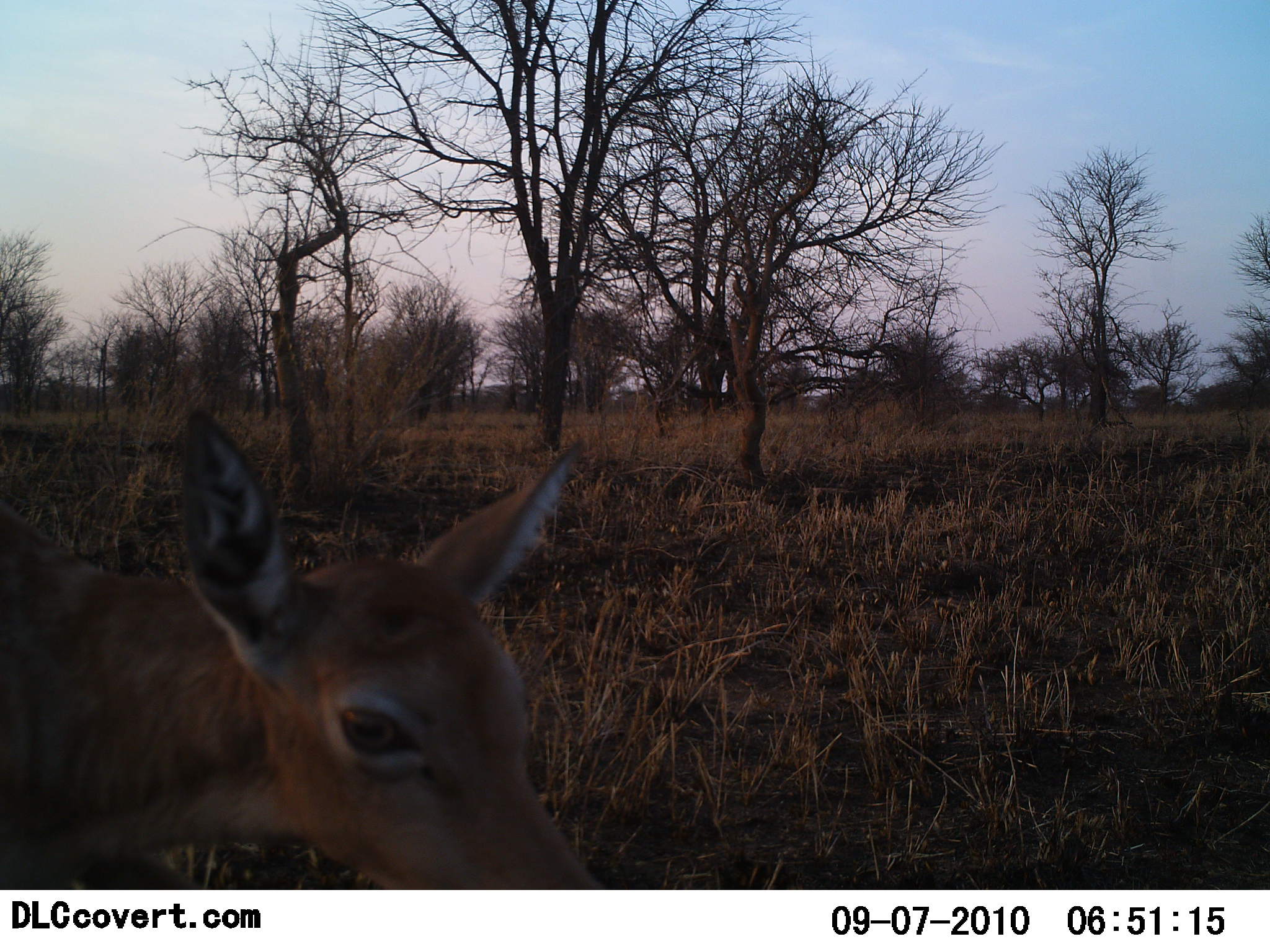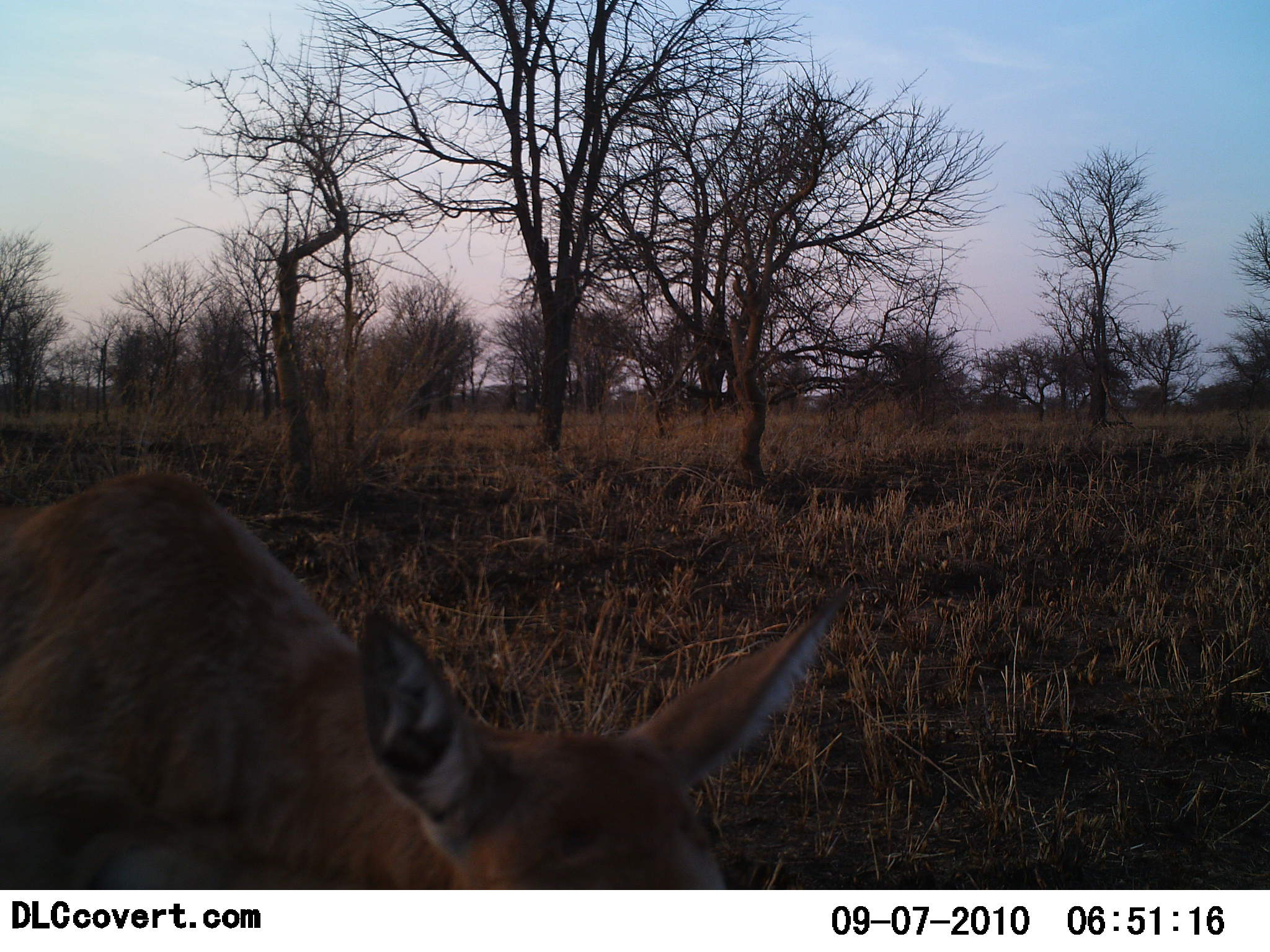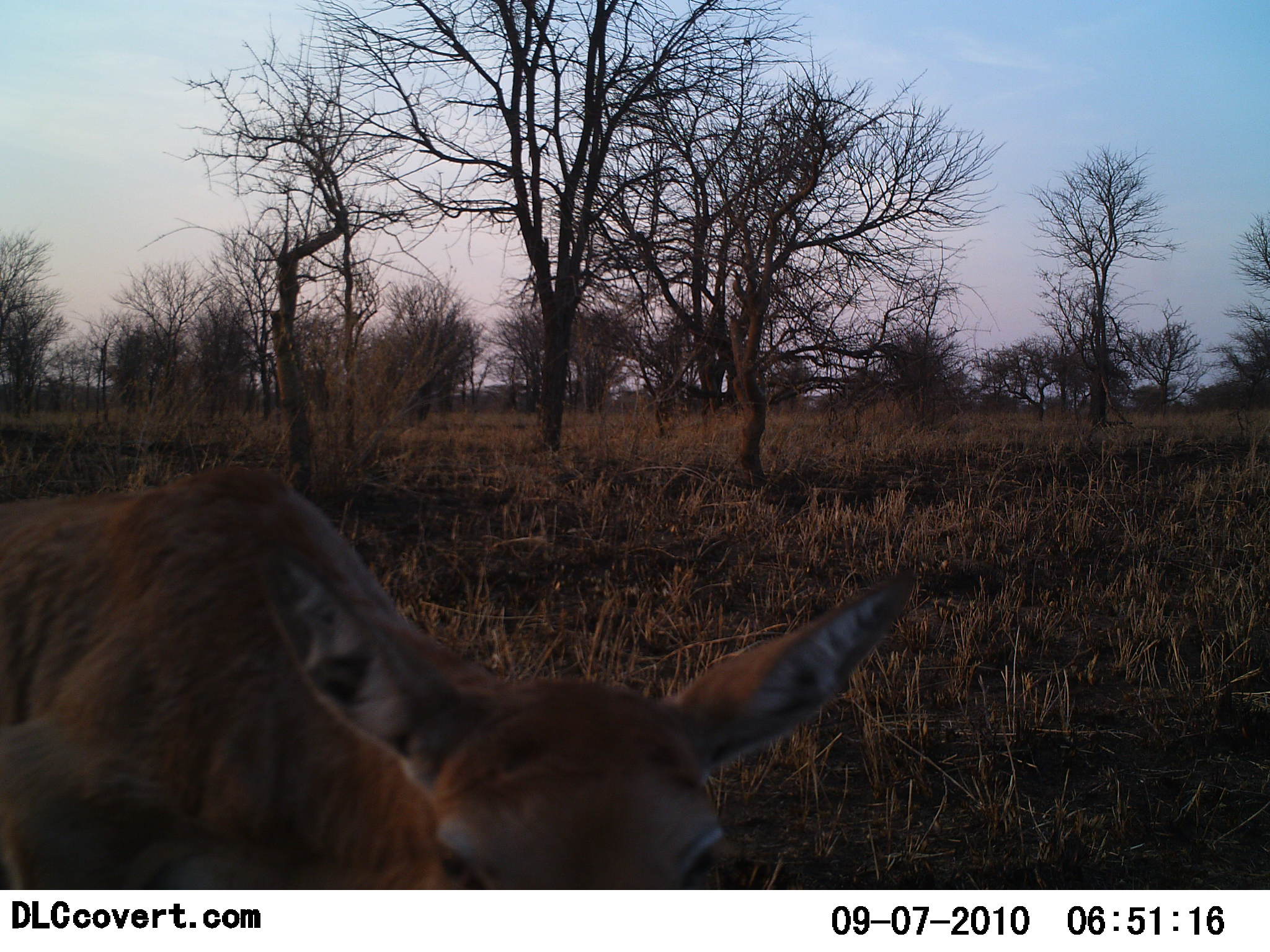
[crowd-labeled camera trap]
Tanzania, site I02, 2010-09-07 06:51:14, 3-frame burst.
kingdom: Animalia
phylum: Chordata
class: Mammalia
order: Artiodactyla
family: Bovidae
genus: Redunca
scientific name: Redunca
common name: reedbuck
Reedbuck (Redunca), count 1. Behavior (volunteer vote fractions): standing 78%, resting 0%, moving 22%, interacting 0%. Young present (vote fraction): 0%. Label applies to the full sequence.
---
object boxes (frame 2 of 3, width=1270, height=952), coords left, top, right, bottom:
animal: 0, 469, 854, 890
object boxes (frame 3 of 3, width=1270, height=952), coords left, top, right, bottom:
animal: 0, 461, 916, 890; 0, 466, 914, 891